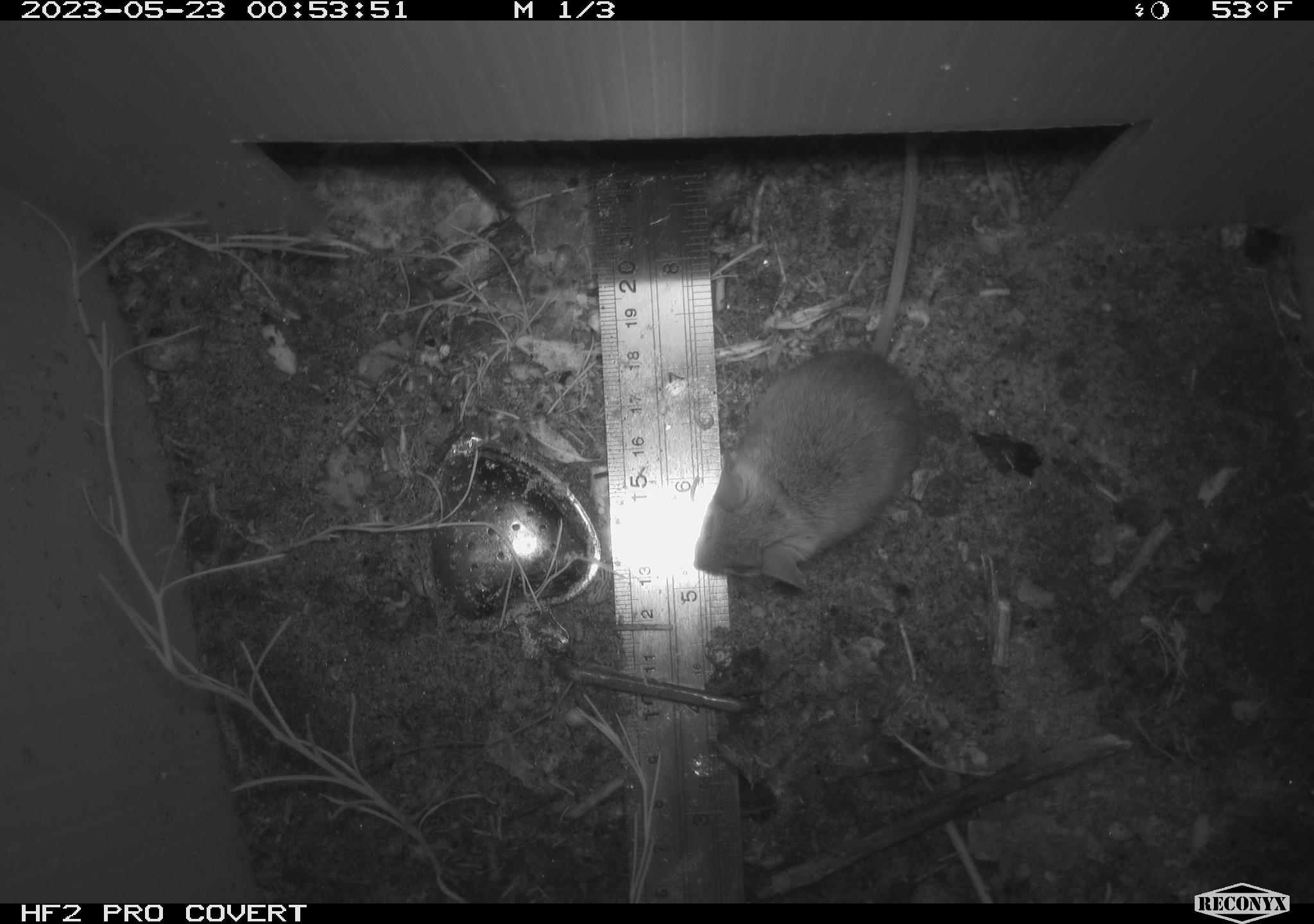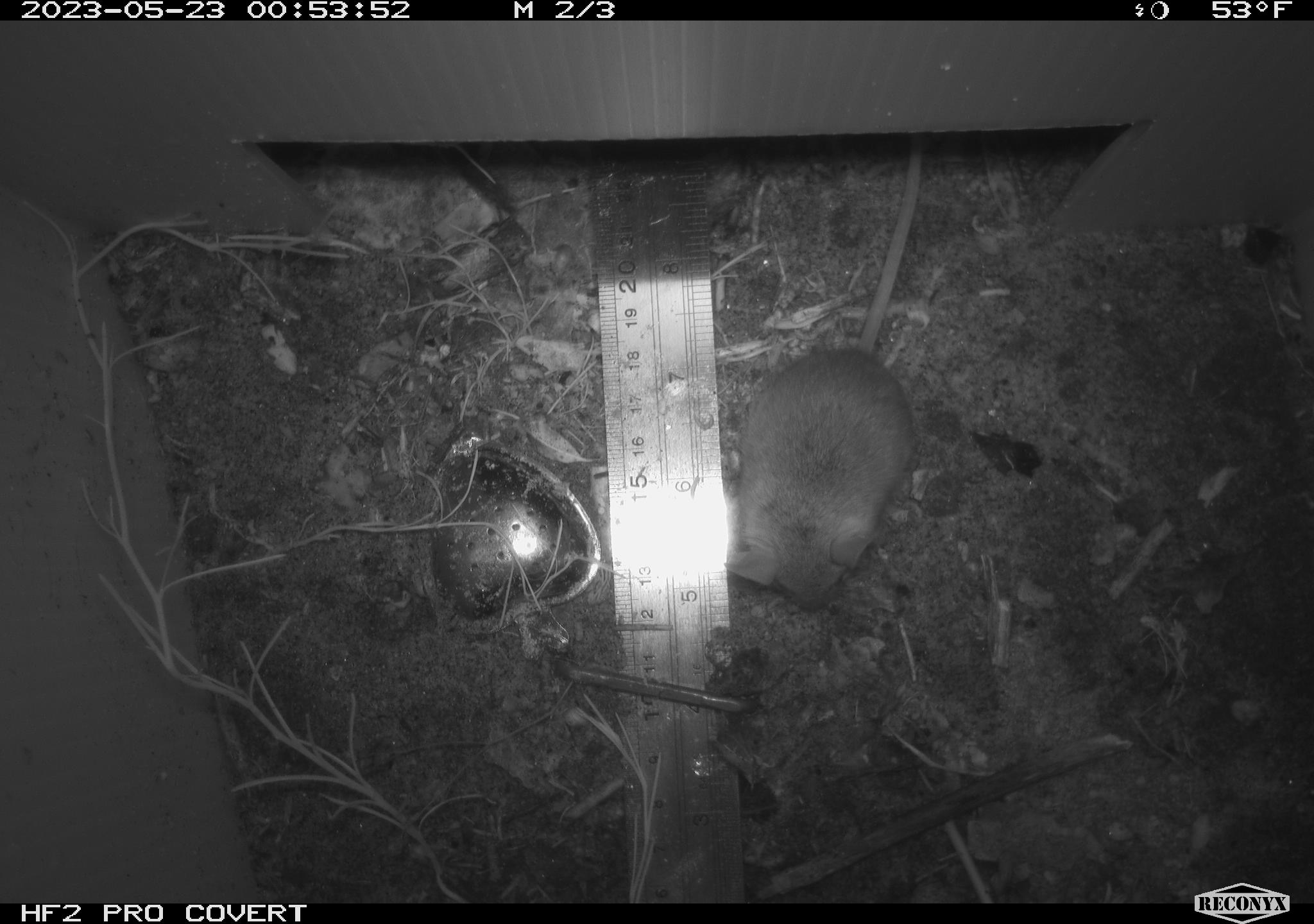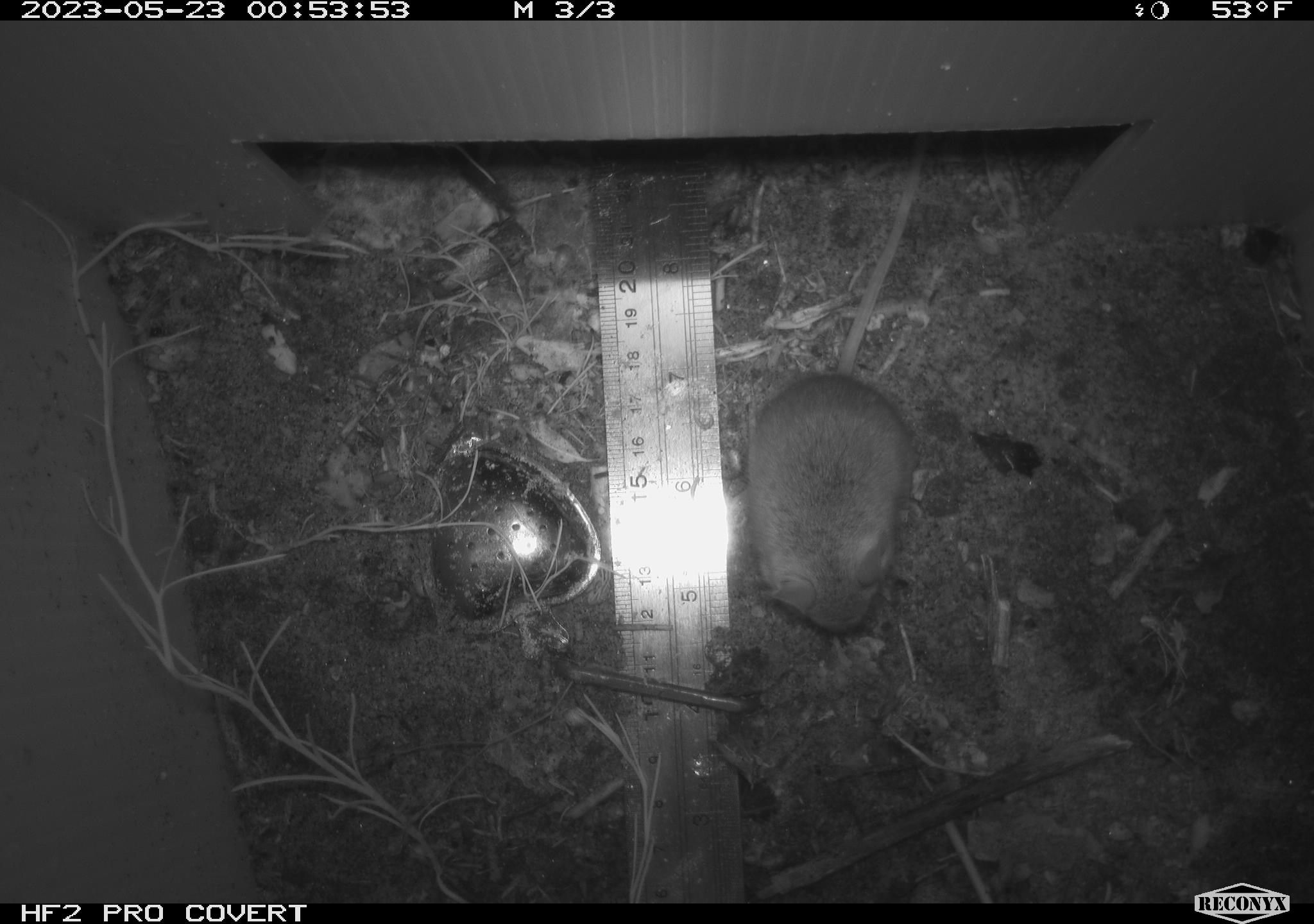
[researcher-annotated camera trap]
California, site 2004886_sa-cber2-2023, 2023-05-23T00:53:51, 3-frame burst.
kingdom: Animalia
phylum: Chordata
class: Mammalia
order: Rodentia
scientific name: Rodentia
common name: mouse species